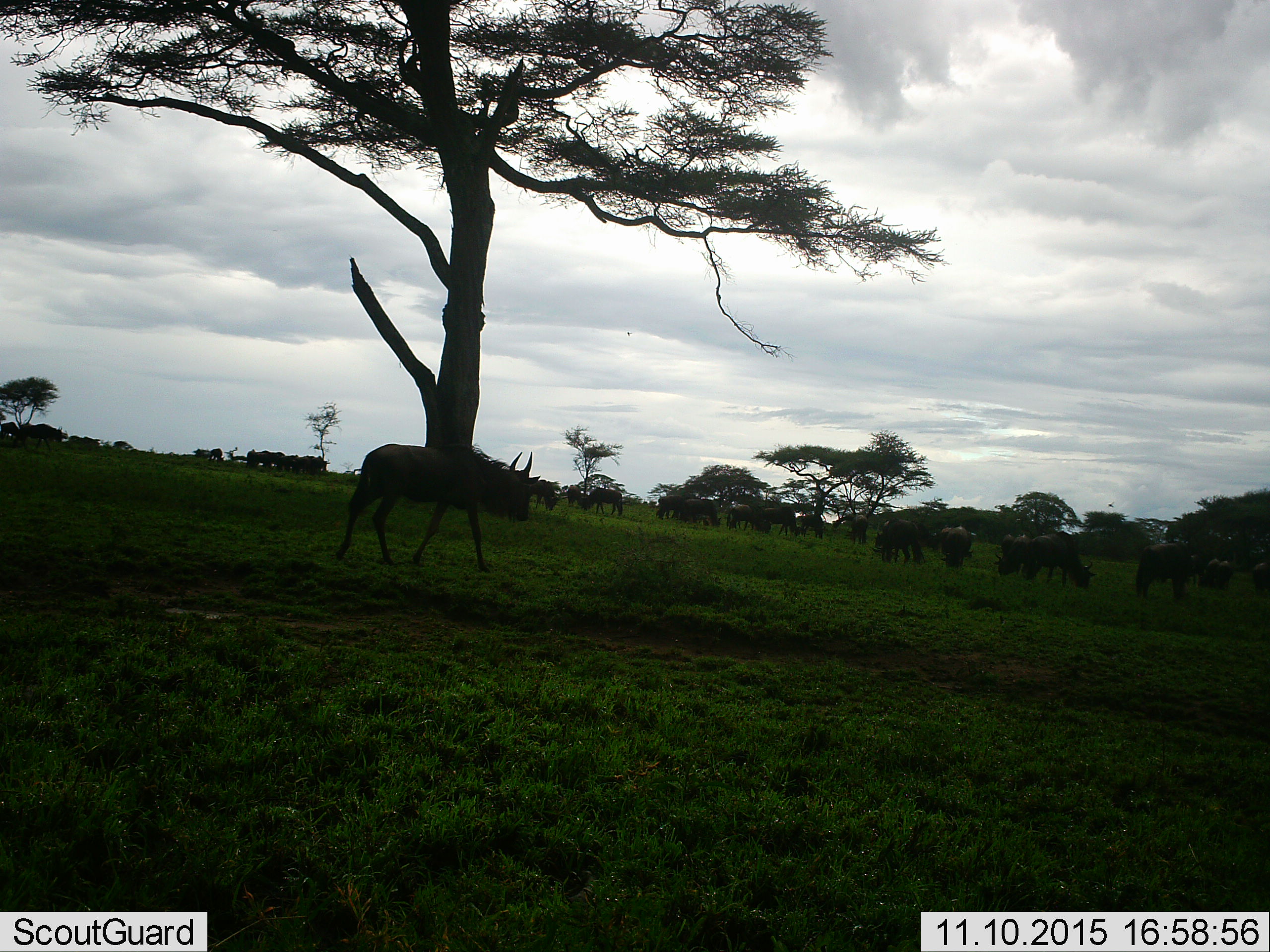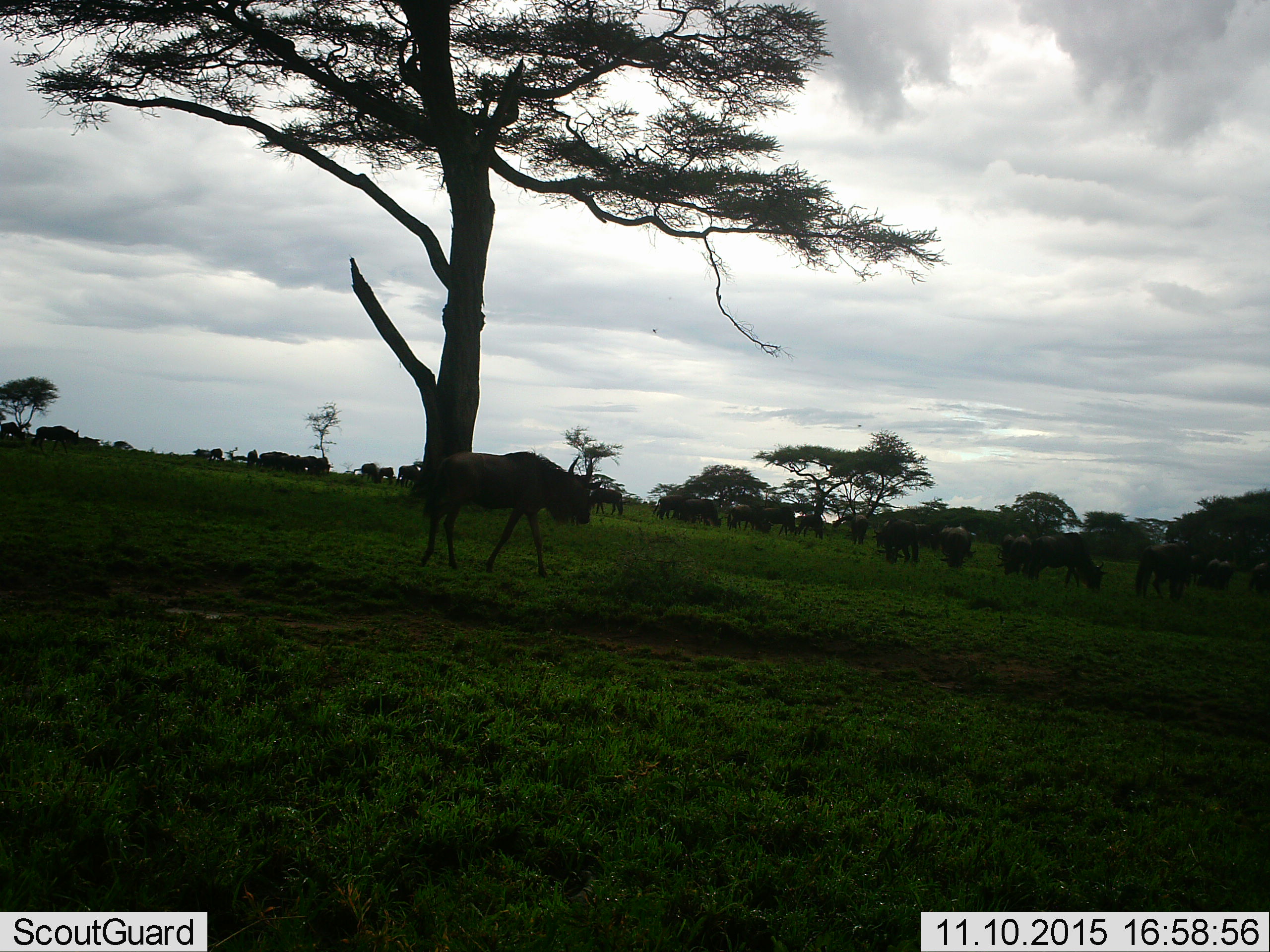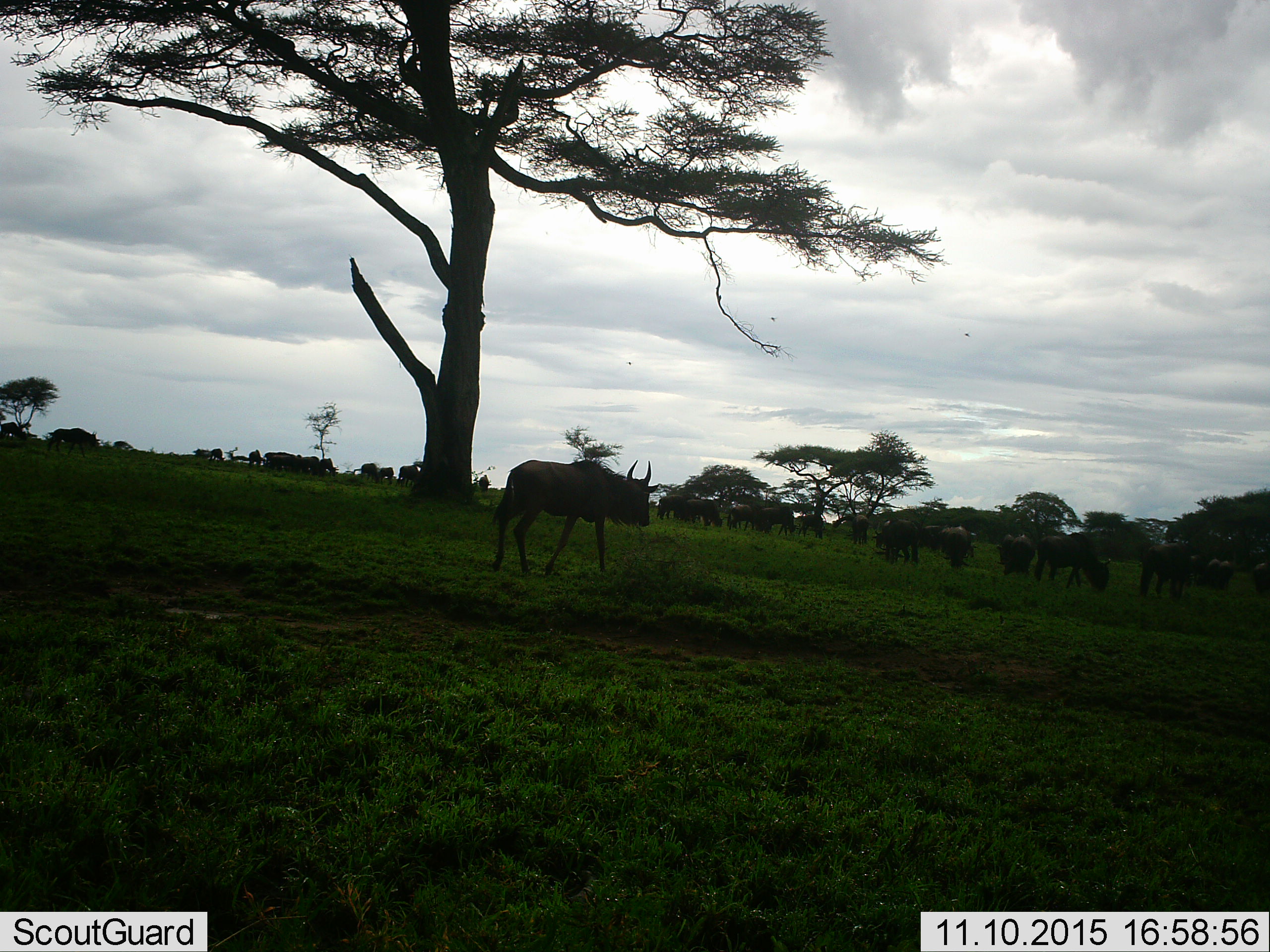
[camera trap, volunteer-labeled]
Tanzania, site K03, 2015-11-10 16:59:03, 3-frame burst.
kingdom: Animalia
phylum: Chordata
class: Mammalia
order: Artiodactyla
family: Bovidae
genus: Connochaetes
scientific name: Connochaetes taurinus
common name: blue wildebeest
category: wildebeest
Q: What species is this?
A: Wildebeest (blue wildebeest) (Connochaetes taurinus).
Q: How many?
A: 11-50.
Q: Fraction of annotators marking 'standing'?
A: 43%.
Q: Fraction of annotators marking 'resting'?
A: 0%.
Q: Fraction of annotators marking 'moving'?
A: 86%.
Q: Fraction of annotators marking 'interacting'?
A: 0%.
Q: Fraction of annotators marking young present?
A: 0%.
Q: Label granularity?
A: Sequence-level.